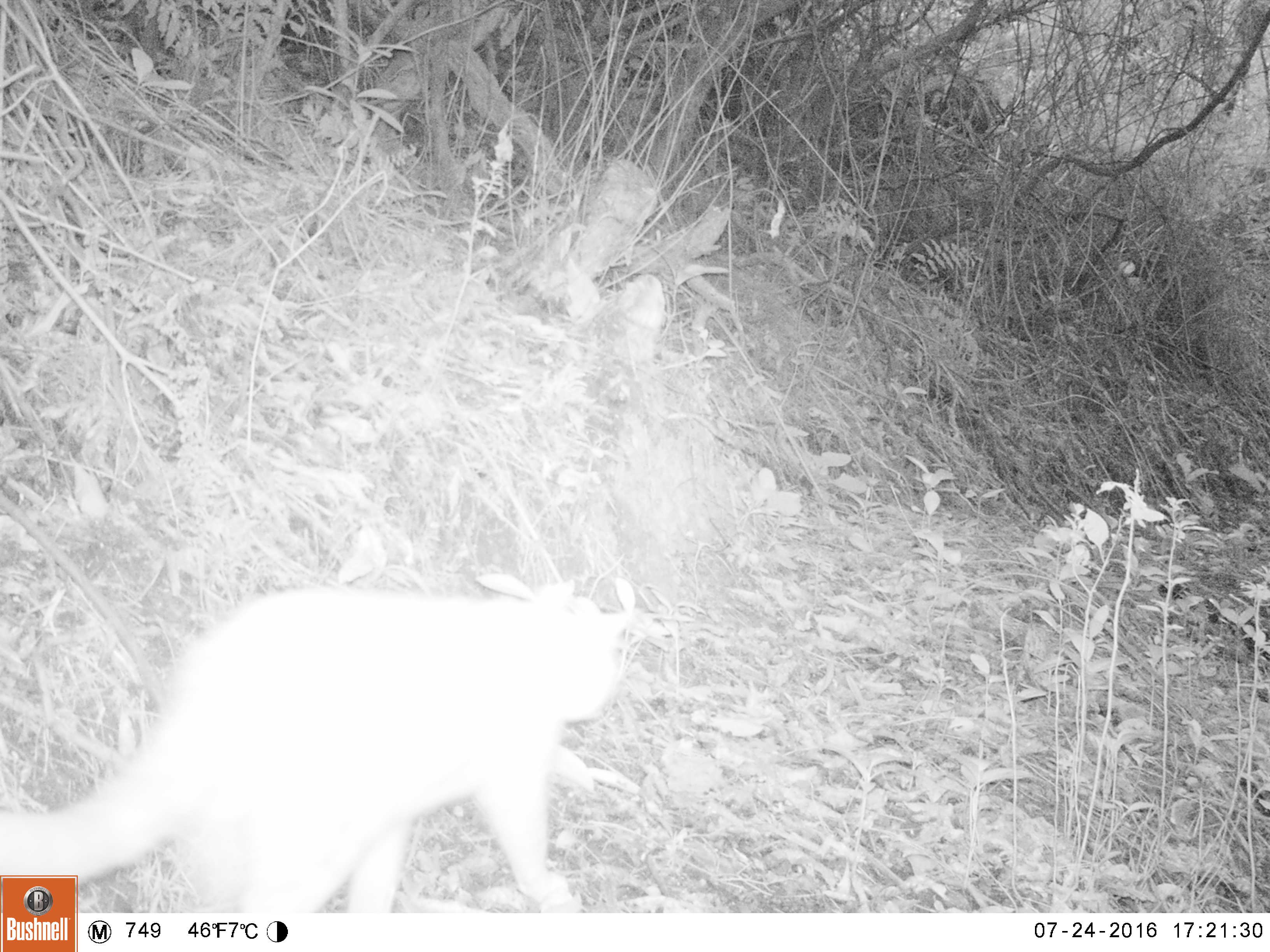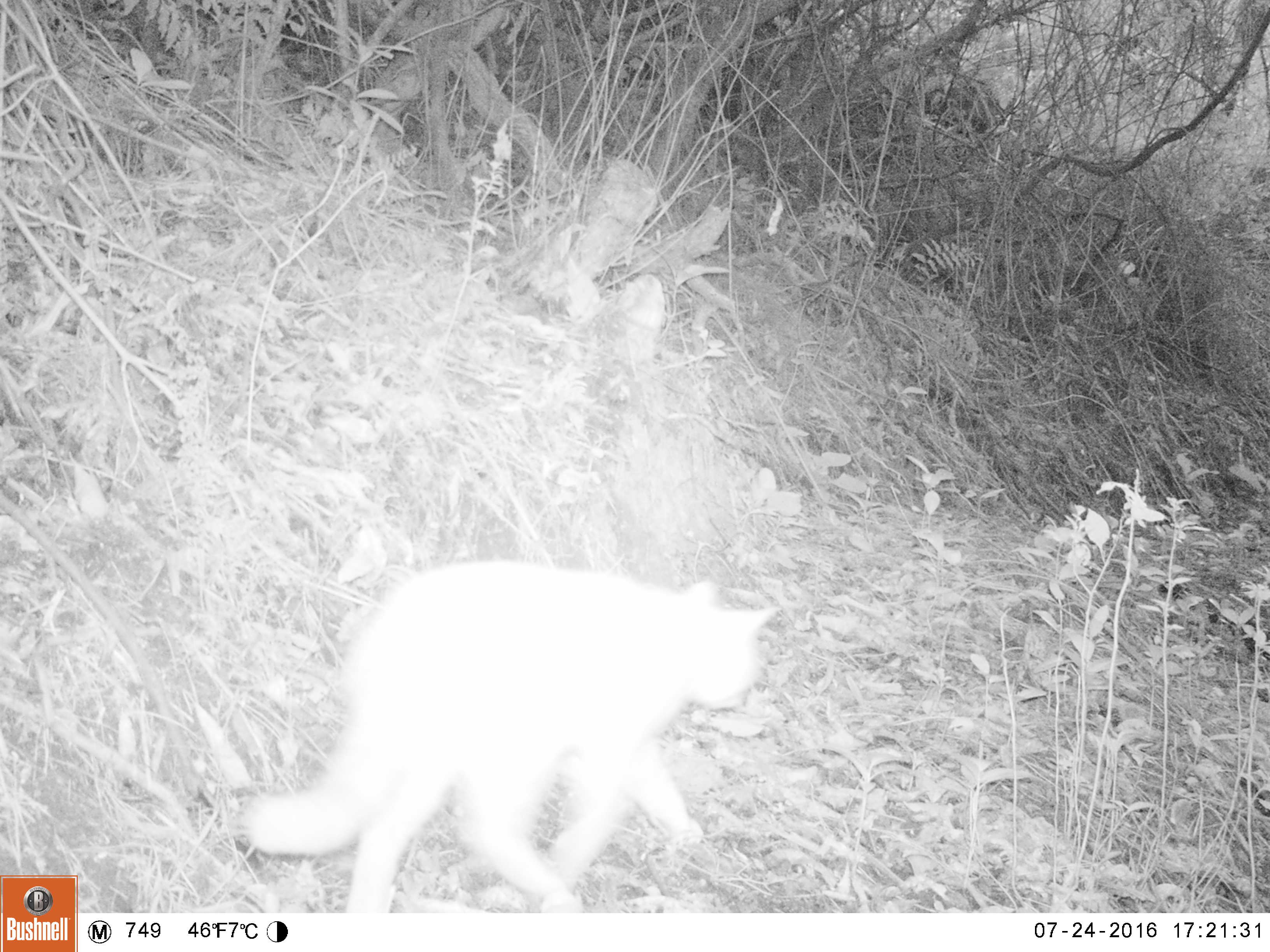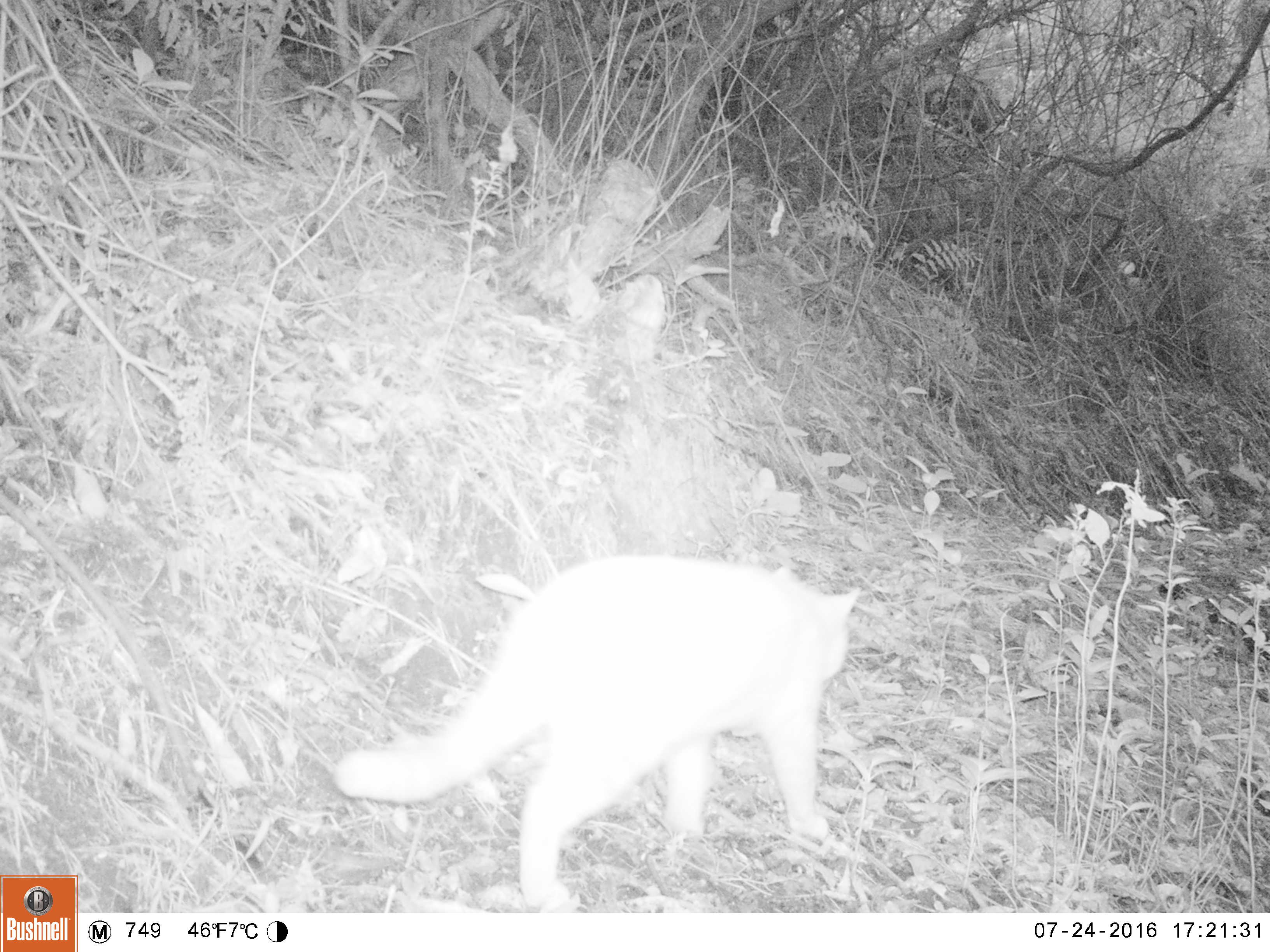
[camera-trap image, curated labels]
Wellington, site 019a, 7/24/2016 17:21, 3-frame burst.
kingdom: Animalia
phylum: Chordata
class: Mammalia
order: Carnivora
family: Felidae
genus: Felis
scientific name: Felis catus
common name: cat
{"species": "cat (Felis catus)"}